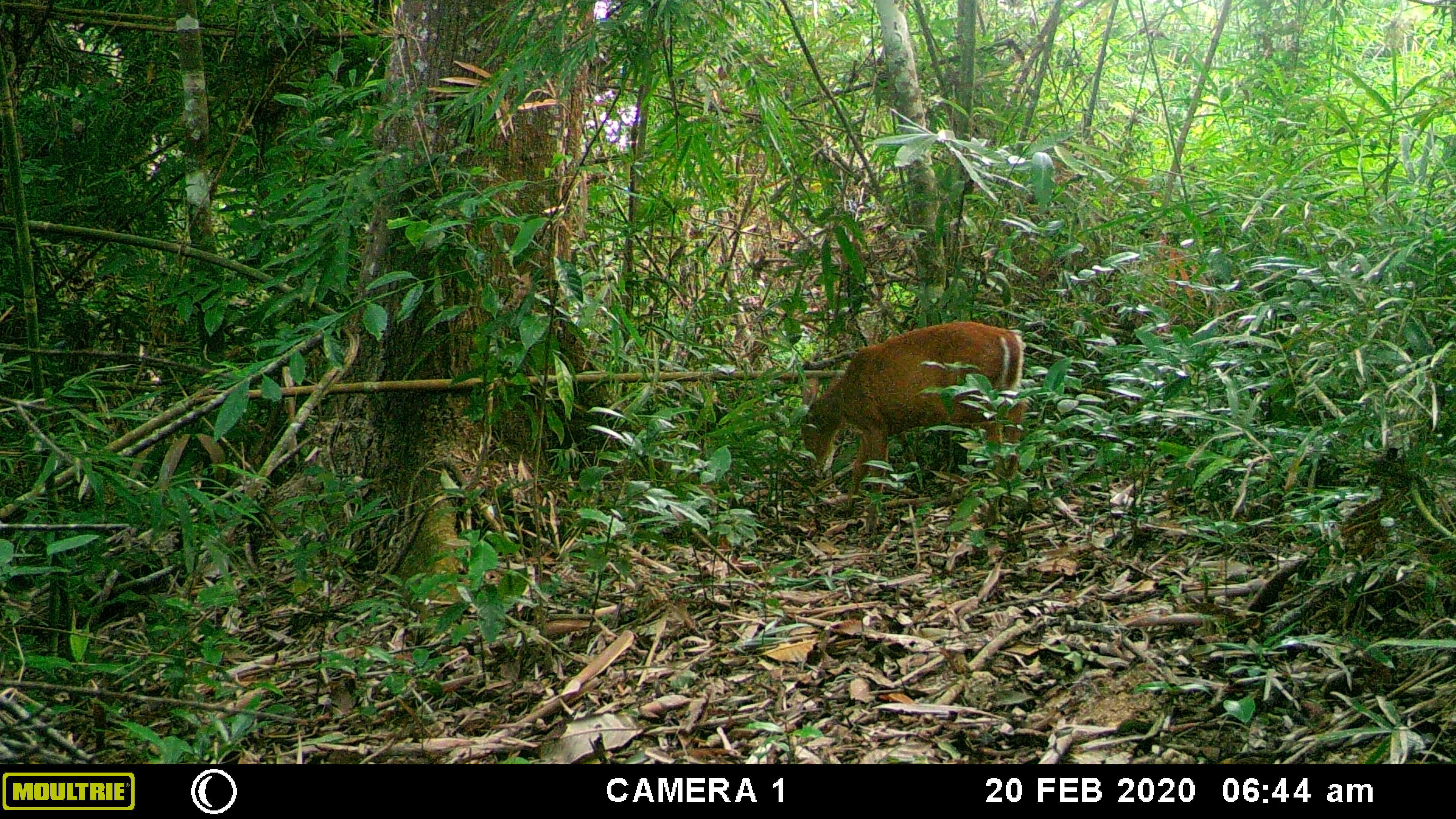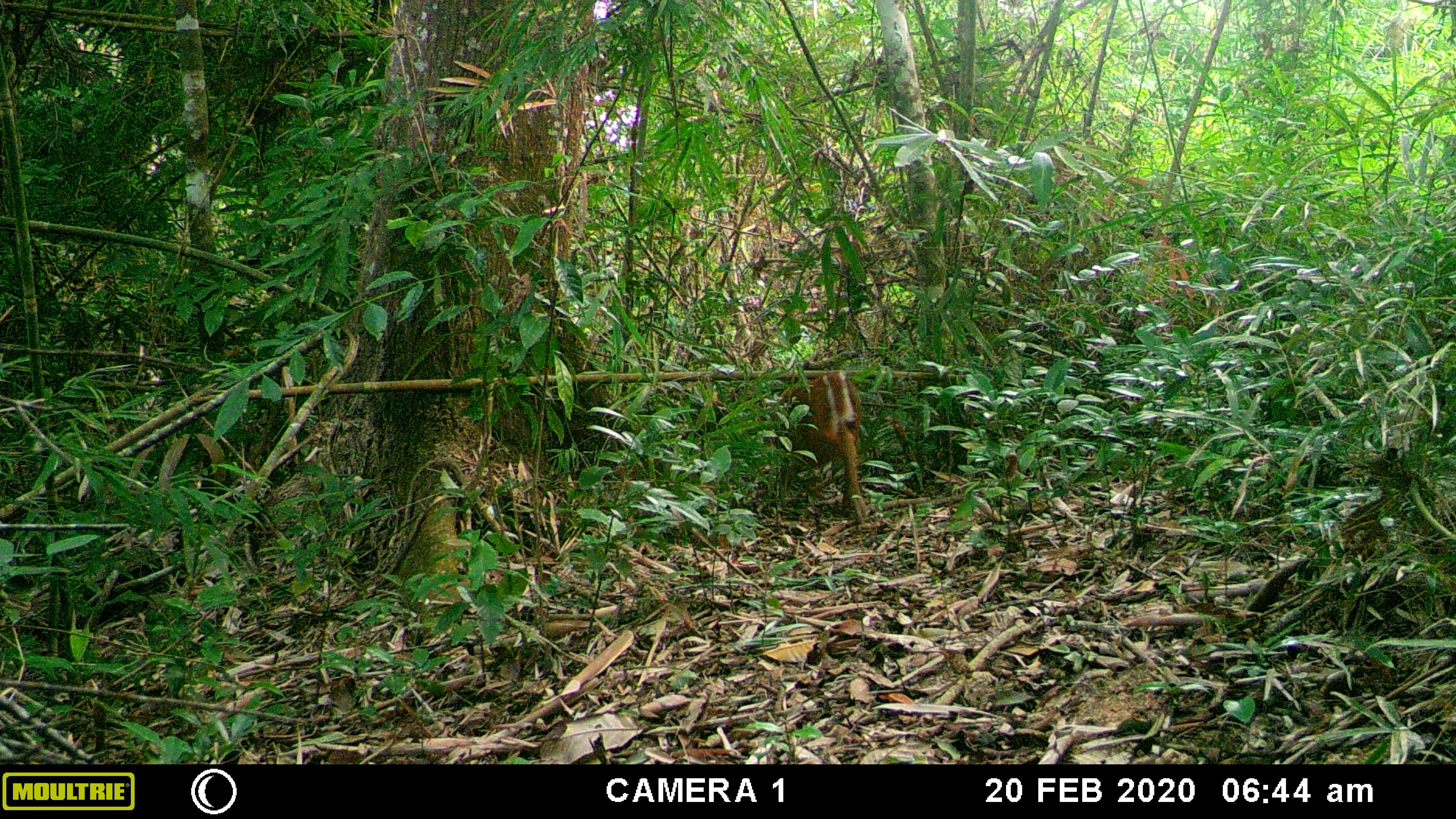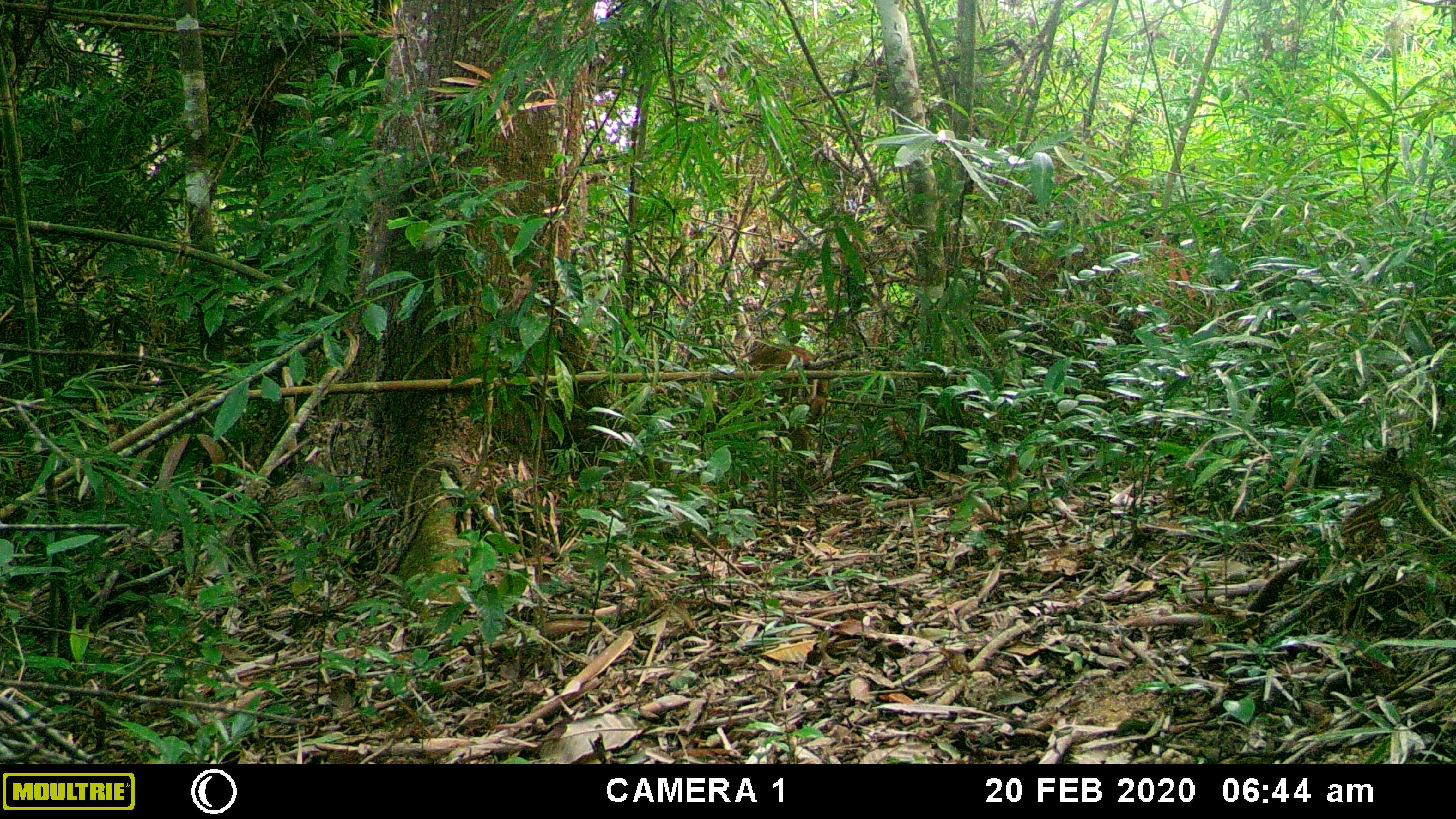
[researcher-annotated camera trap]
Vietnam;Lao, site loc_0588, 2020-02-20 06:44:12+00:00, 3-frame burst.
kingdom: Animalia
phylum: Chordata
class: Mammalia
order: Artiodactyla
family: Cervidae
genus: Muntiacus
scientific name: Muntiacus muntjak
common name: red muntjac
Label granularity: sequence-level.